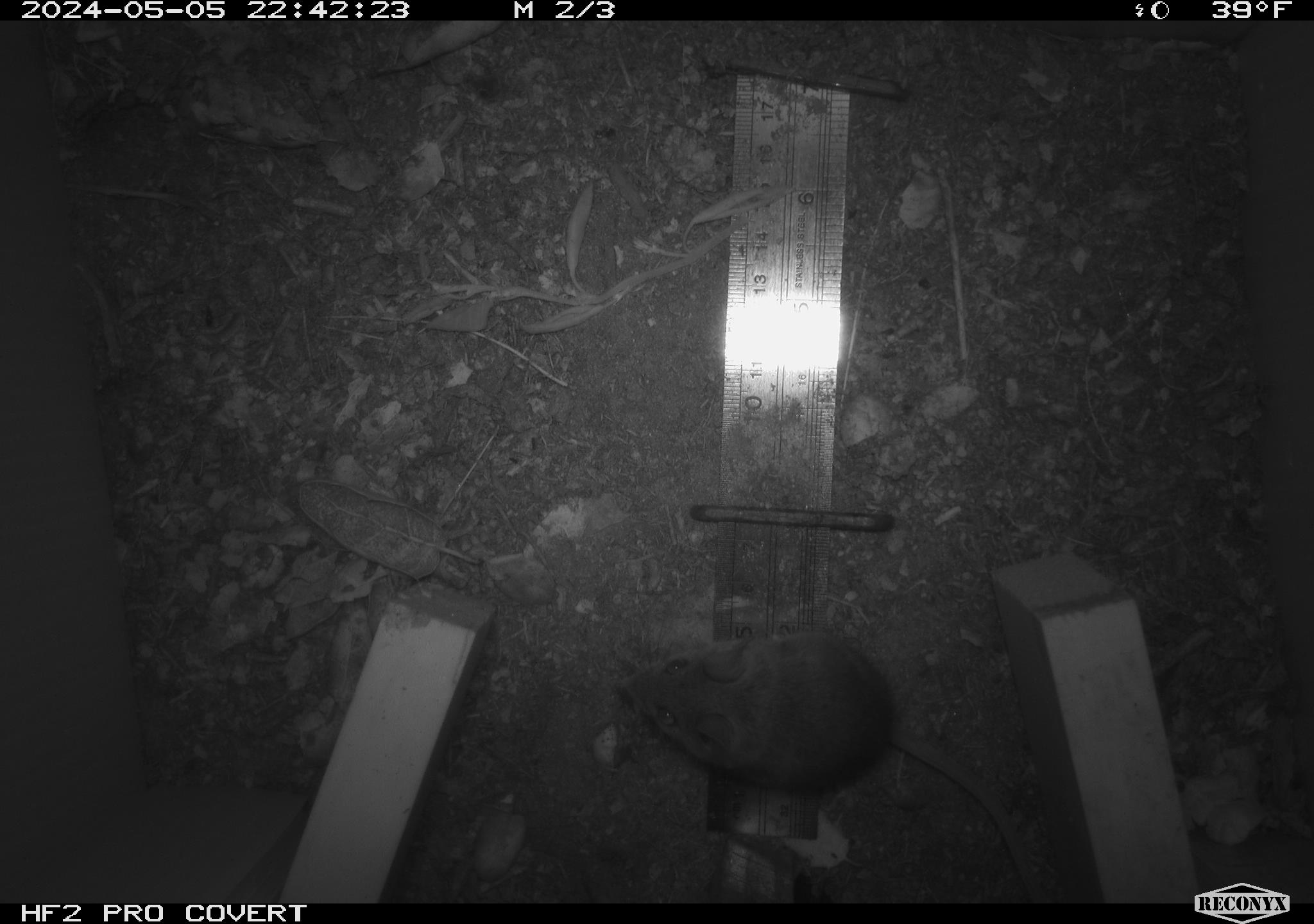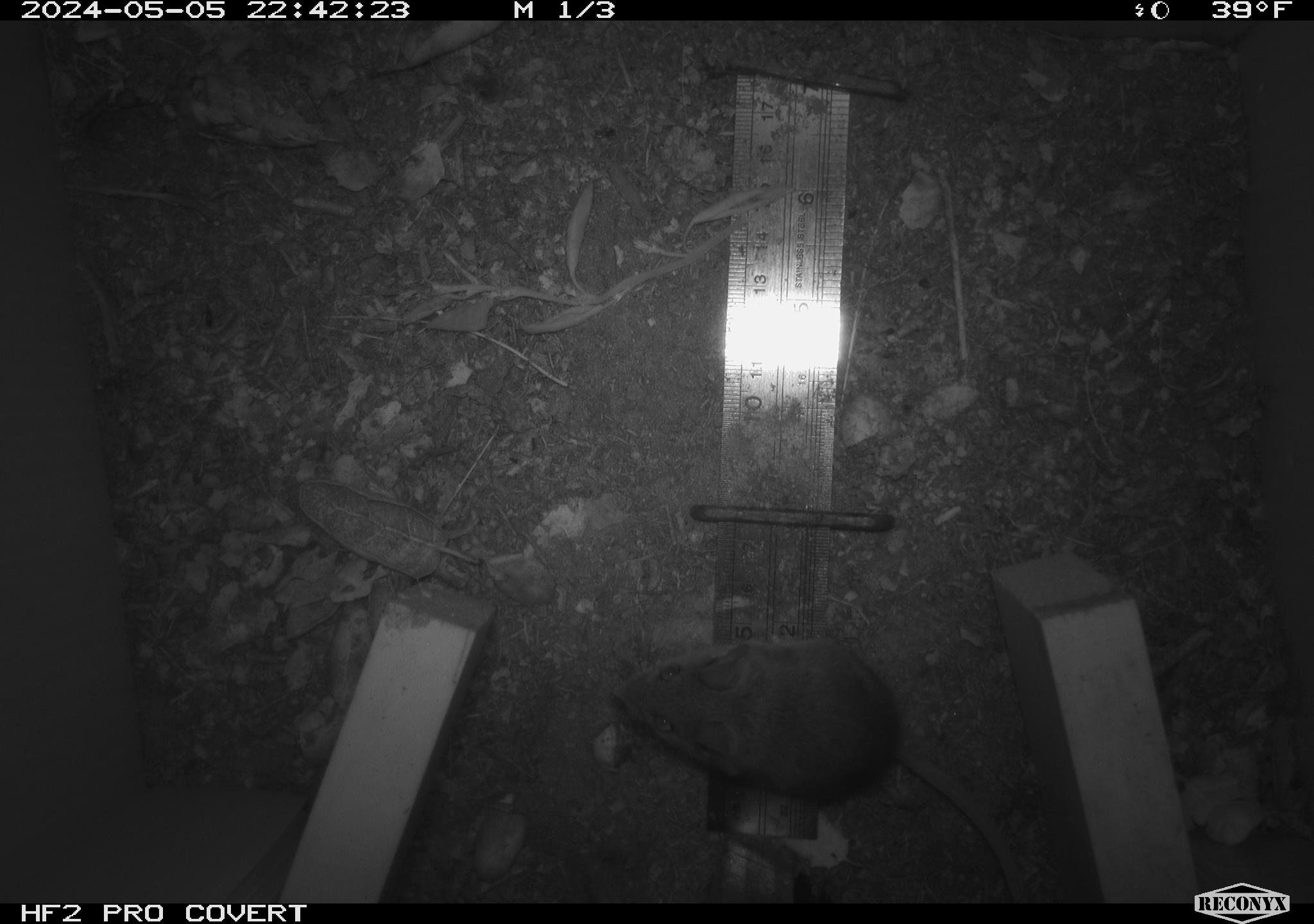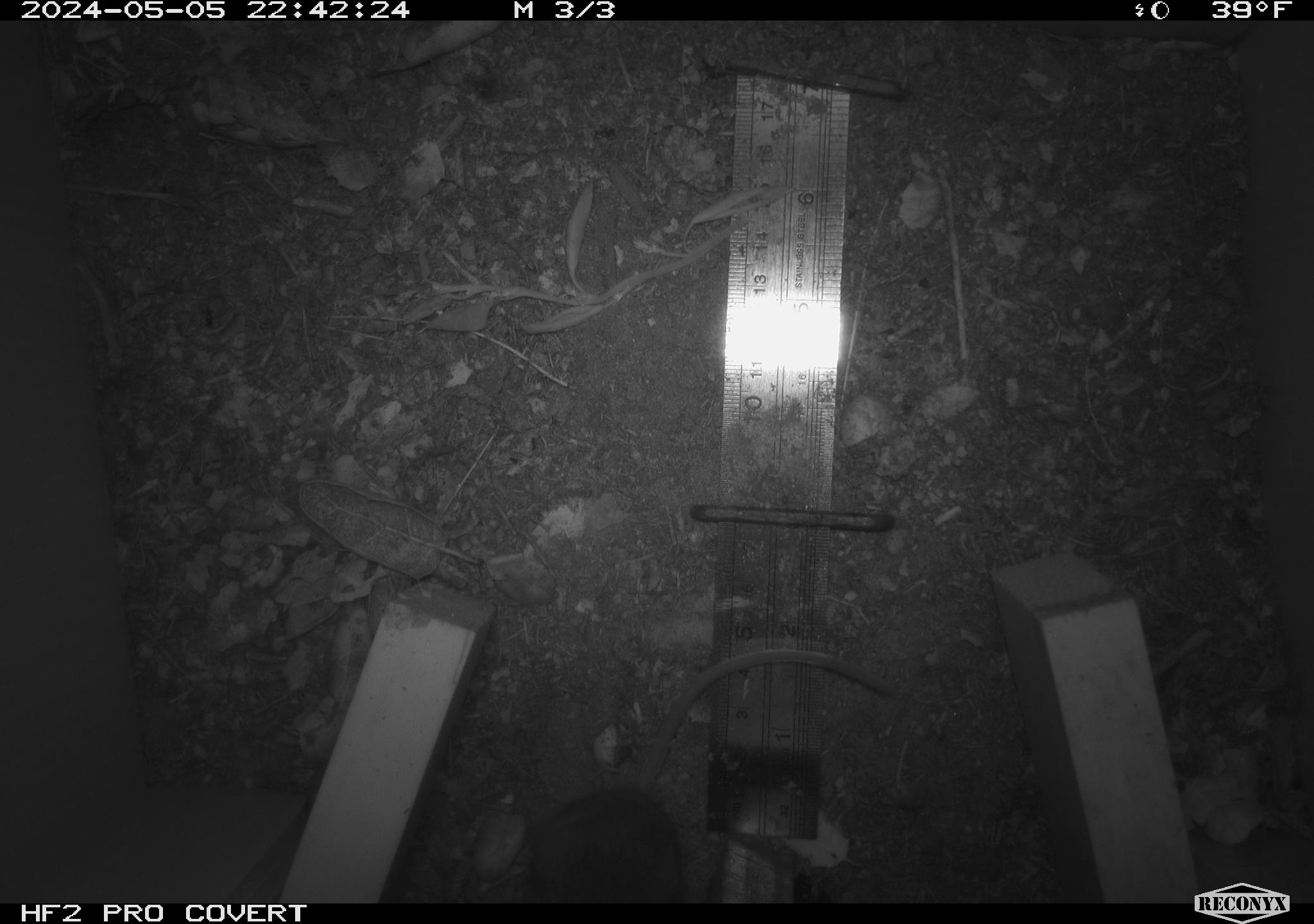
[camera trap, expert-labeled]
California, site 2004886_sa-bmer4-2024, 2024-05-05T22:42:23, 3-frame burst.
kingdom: Animalia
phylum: Chordata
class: Mammalia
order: Rodentia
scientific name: Rodentia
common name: mouse species